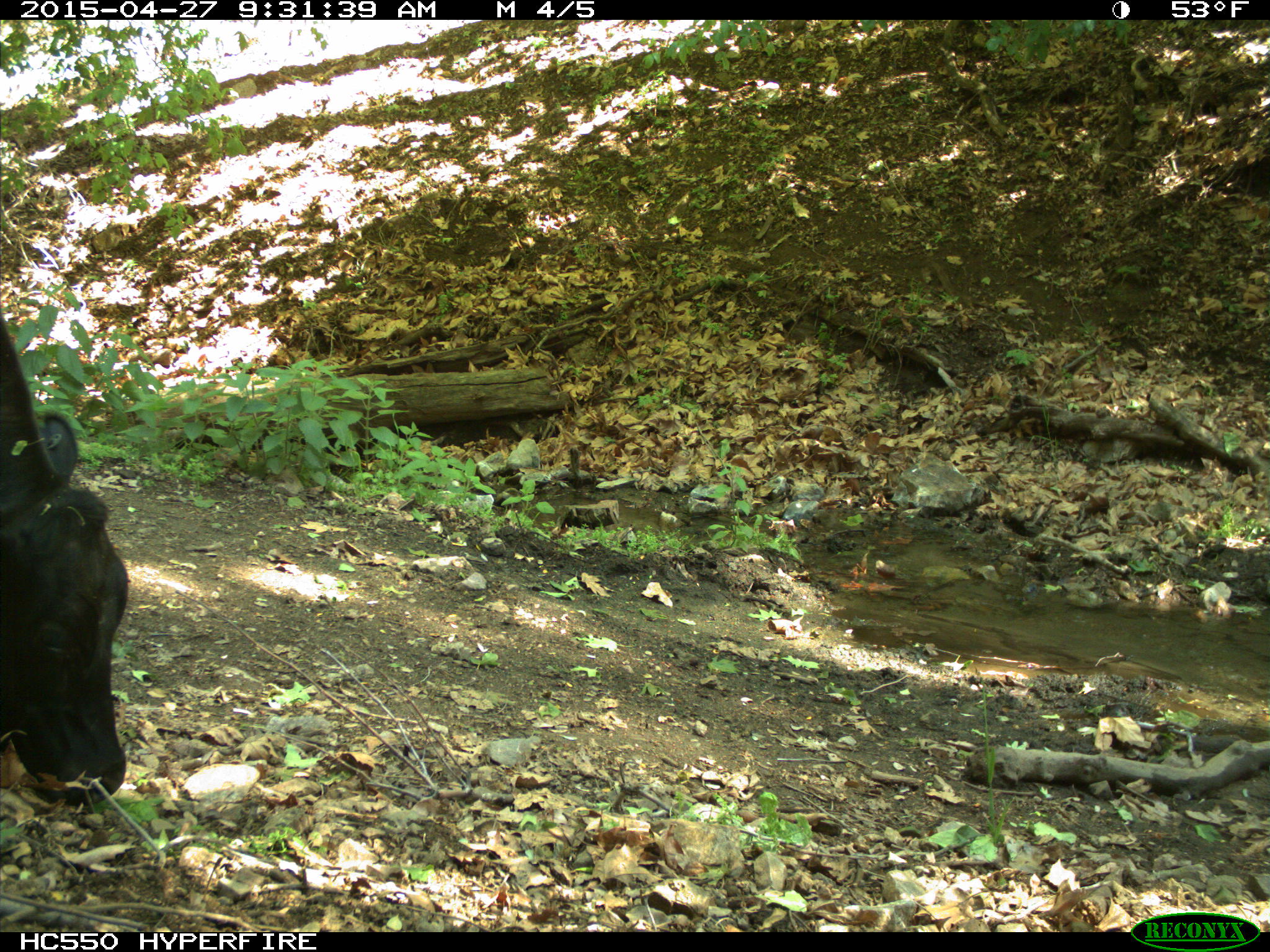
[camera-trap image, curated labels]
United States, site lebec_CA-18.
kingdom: Animalia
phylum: Chordata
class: Mammalia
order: Artiodactyla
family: Bovidae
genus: Bos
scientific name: Bos taurus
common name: domestic cow